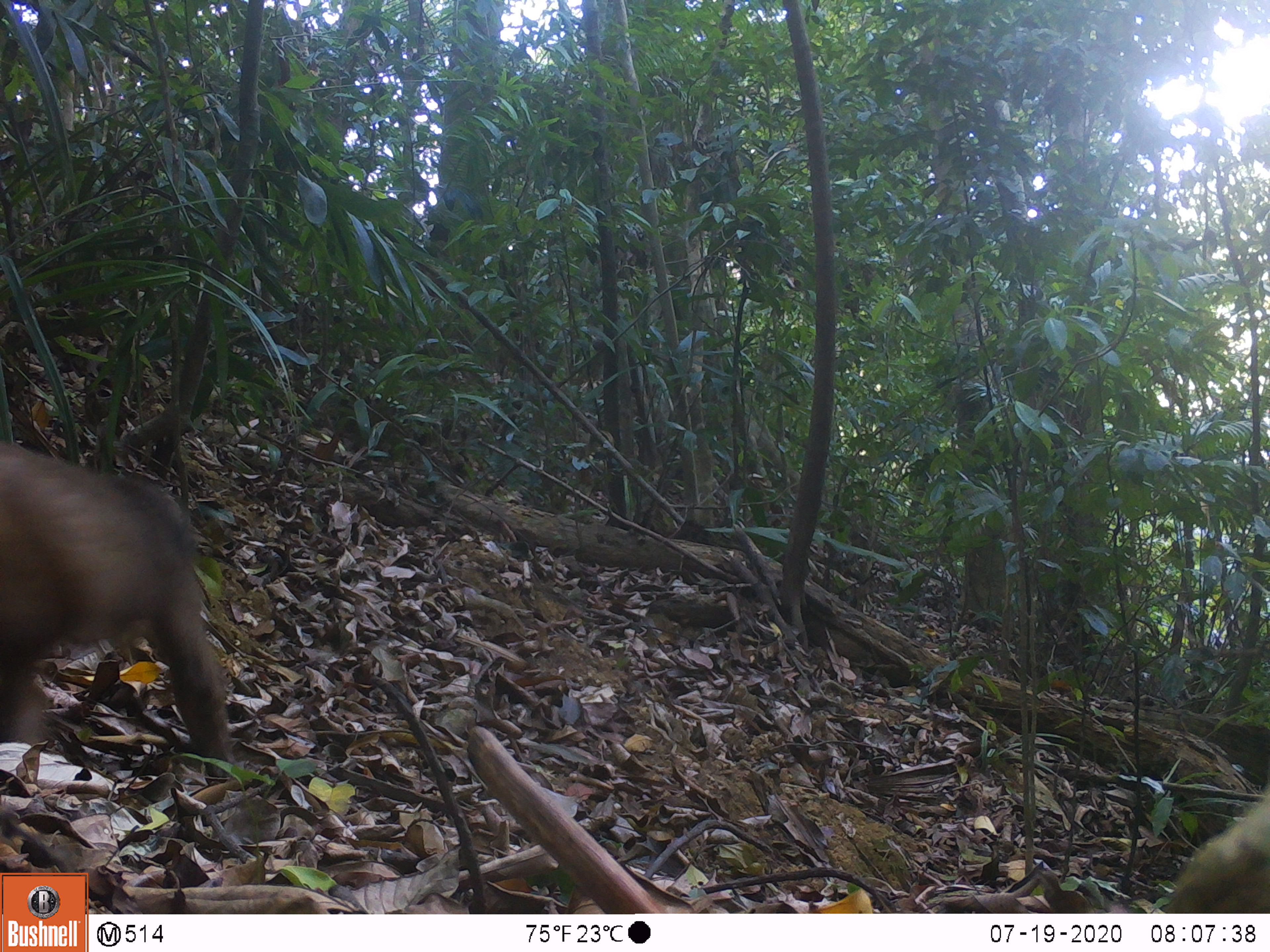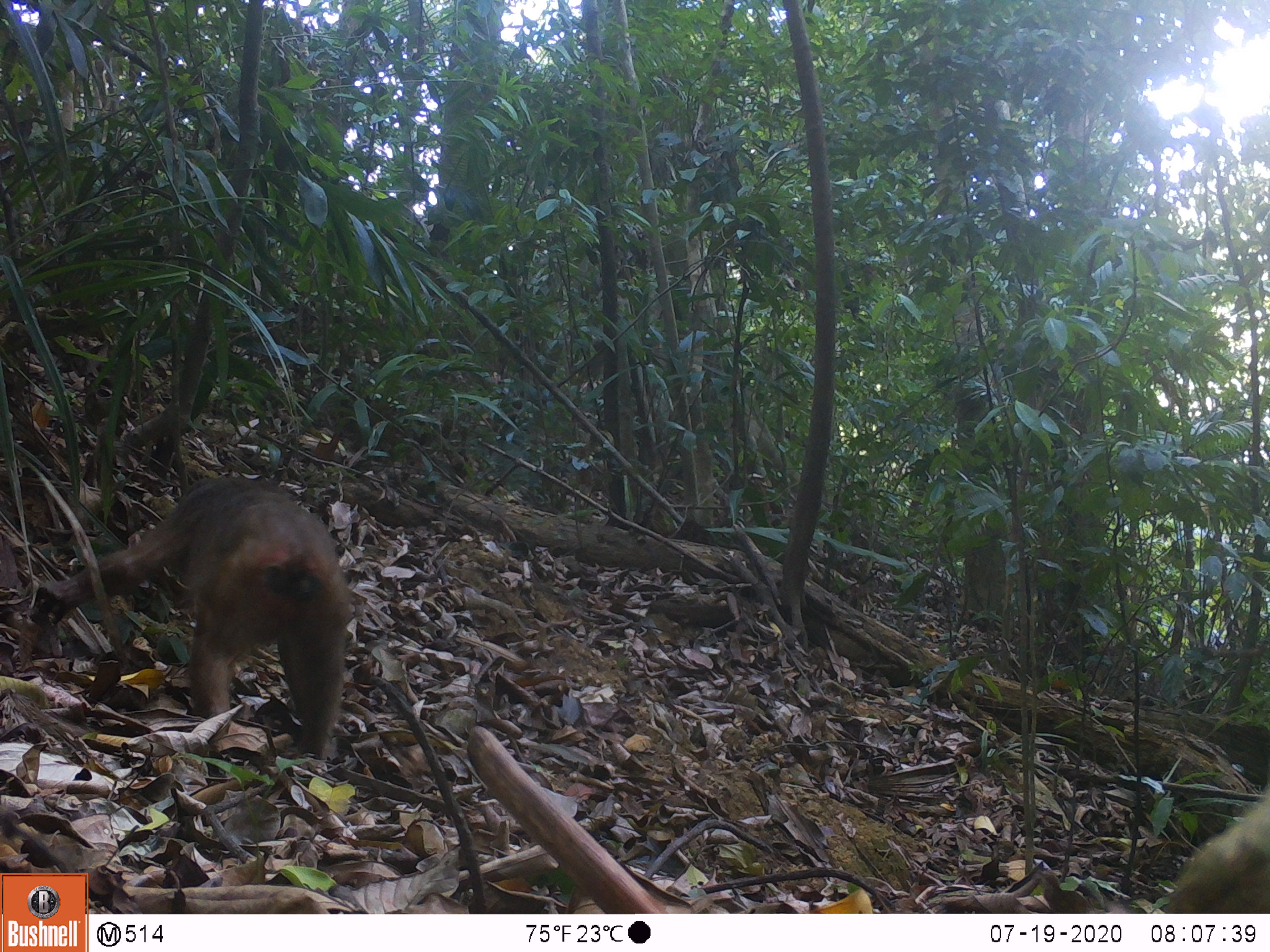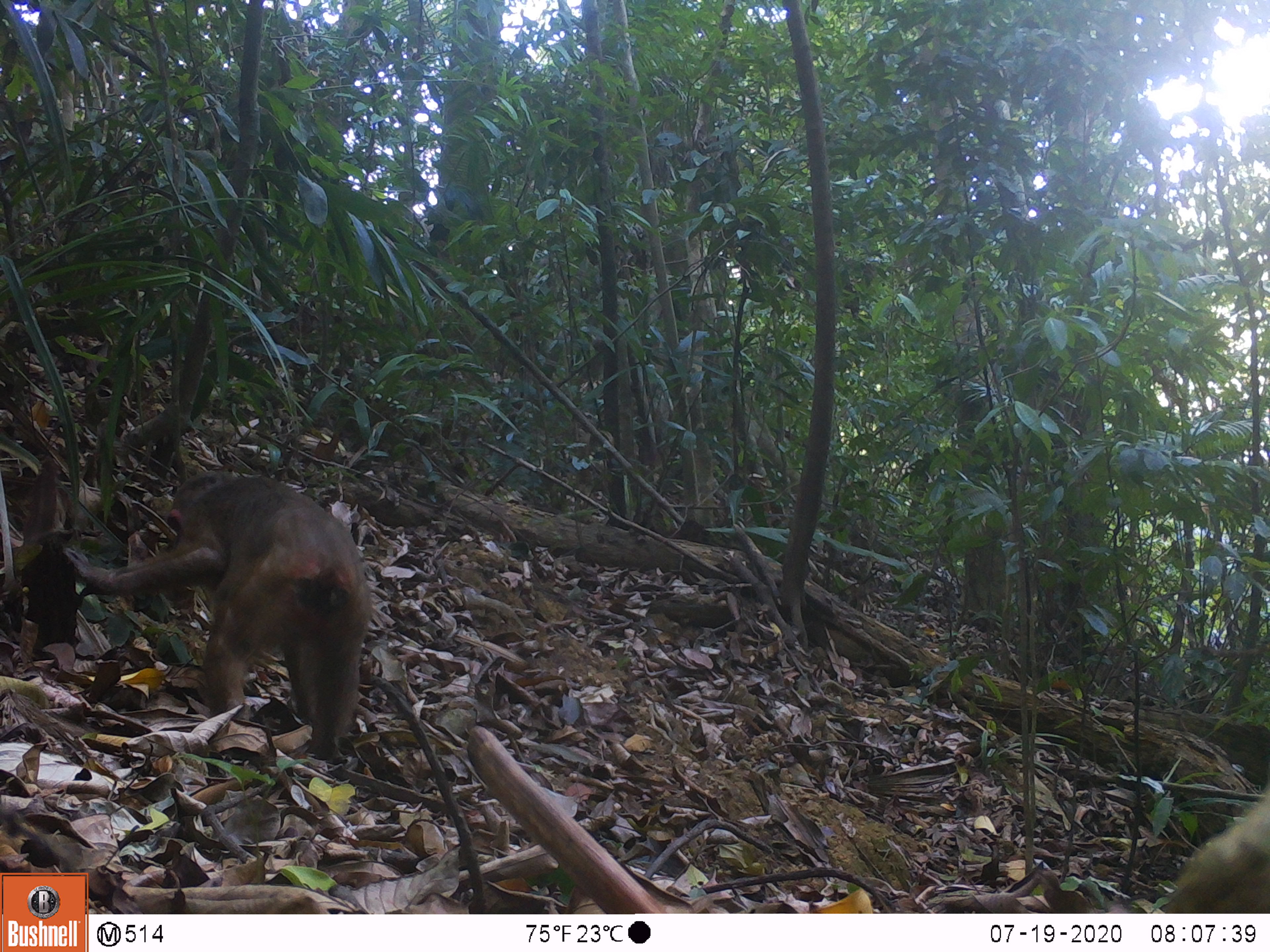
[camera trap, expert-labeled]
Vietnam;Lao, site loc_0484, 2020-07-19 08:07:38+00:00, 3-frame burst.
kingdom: Animalia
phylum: Chordata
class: Mammalia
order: Primates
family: Cercopithecidae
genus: Macaca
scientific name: Macaca arctoides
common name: stump-tailed macaque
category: stump tailed macaque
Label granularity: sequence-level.